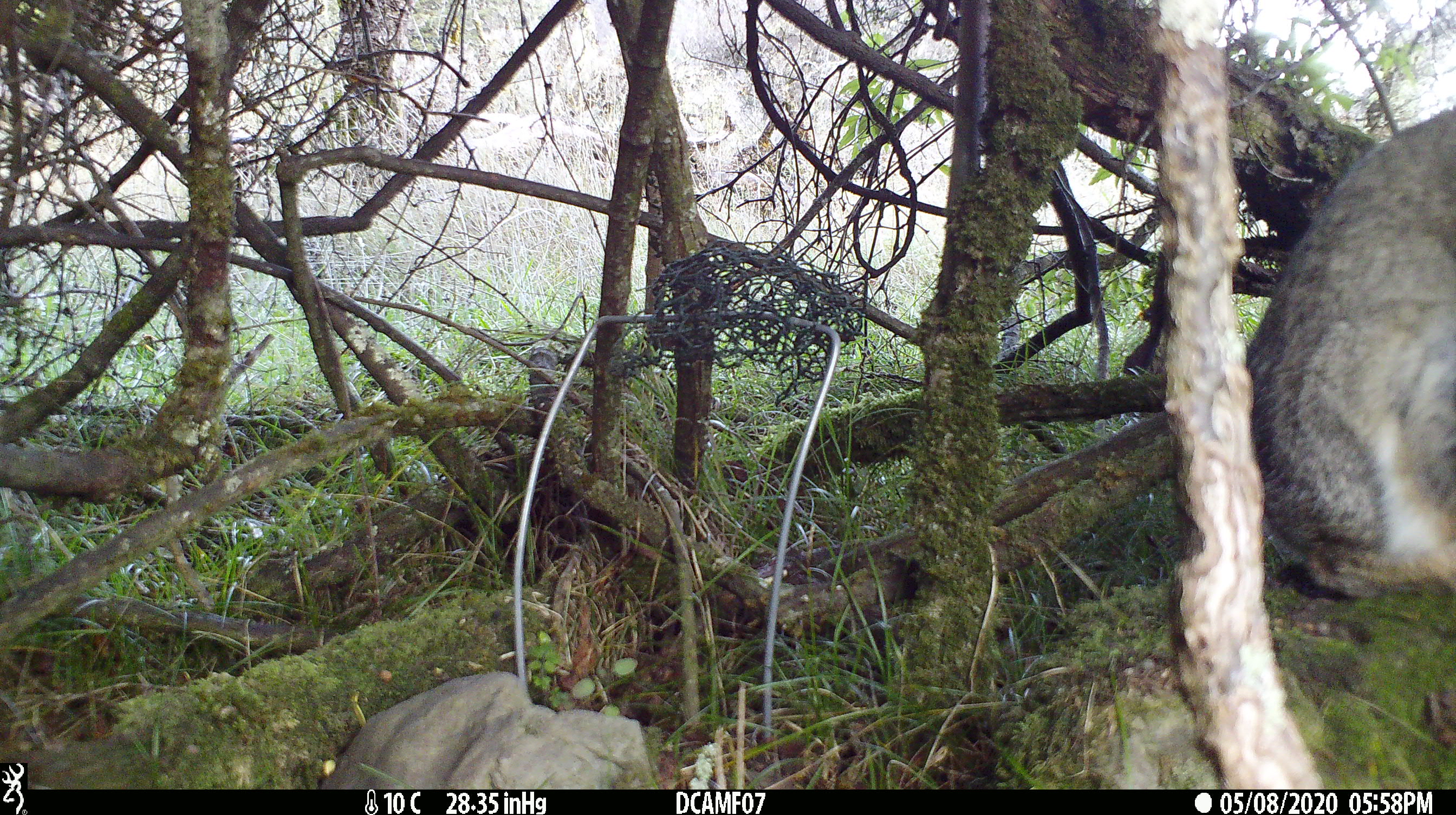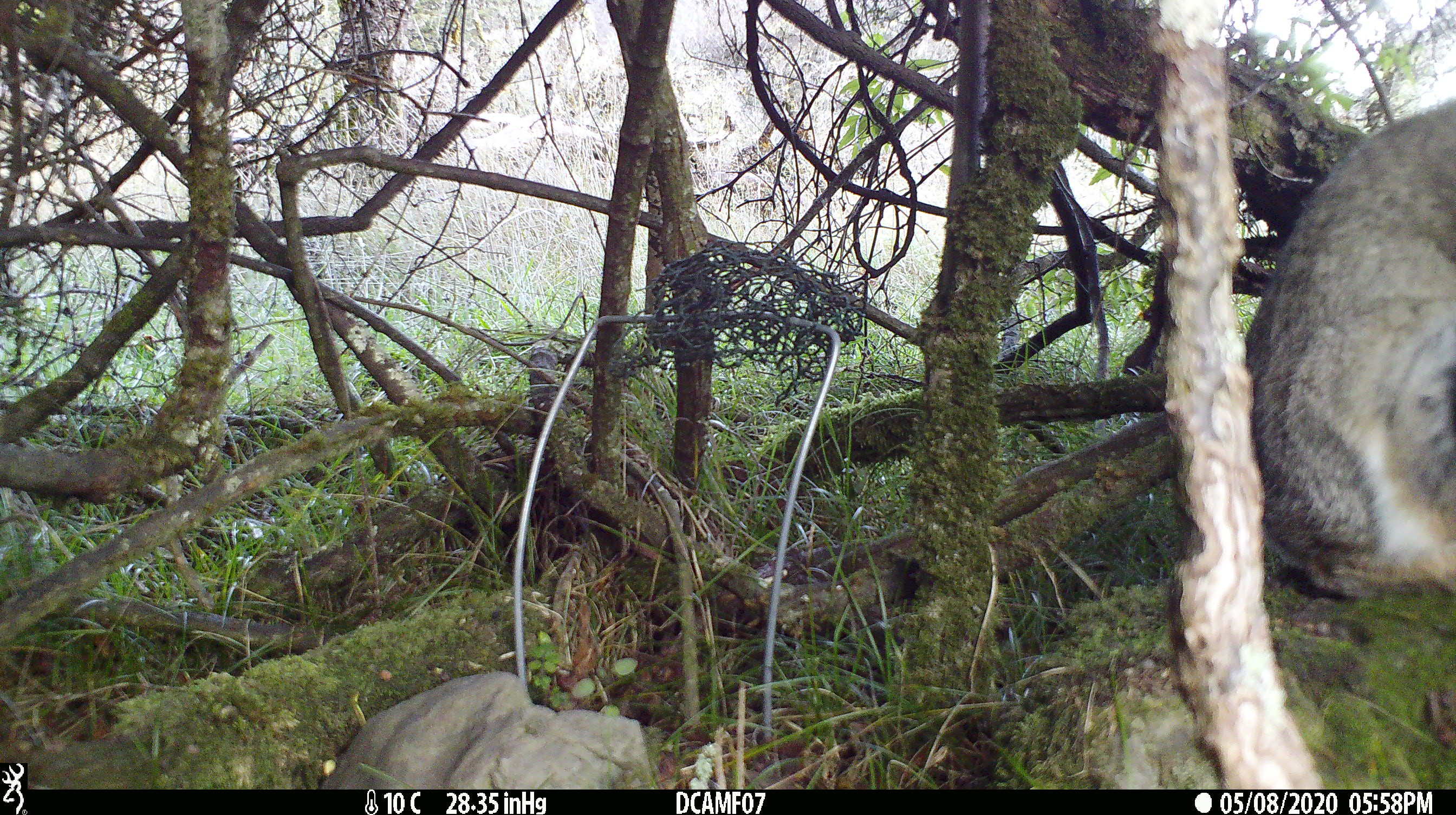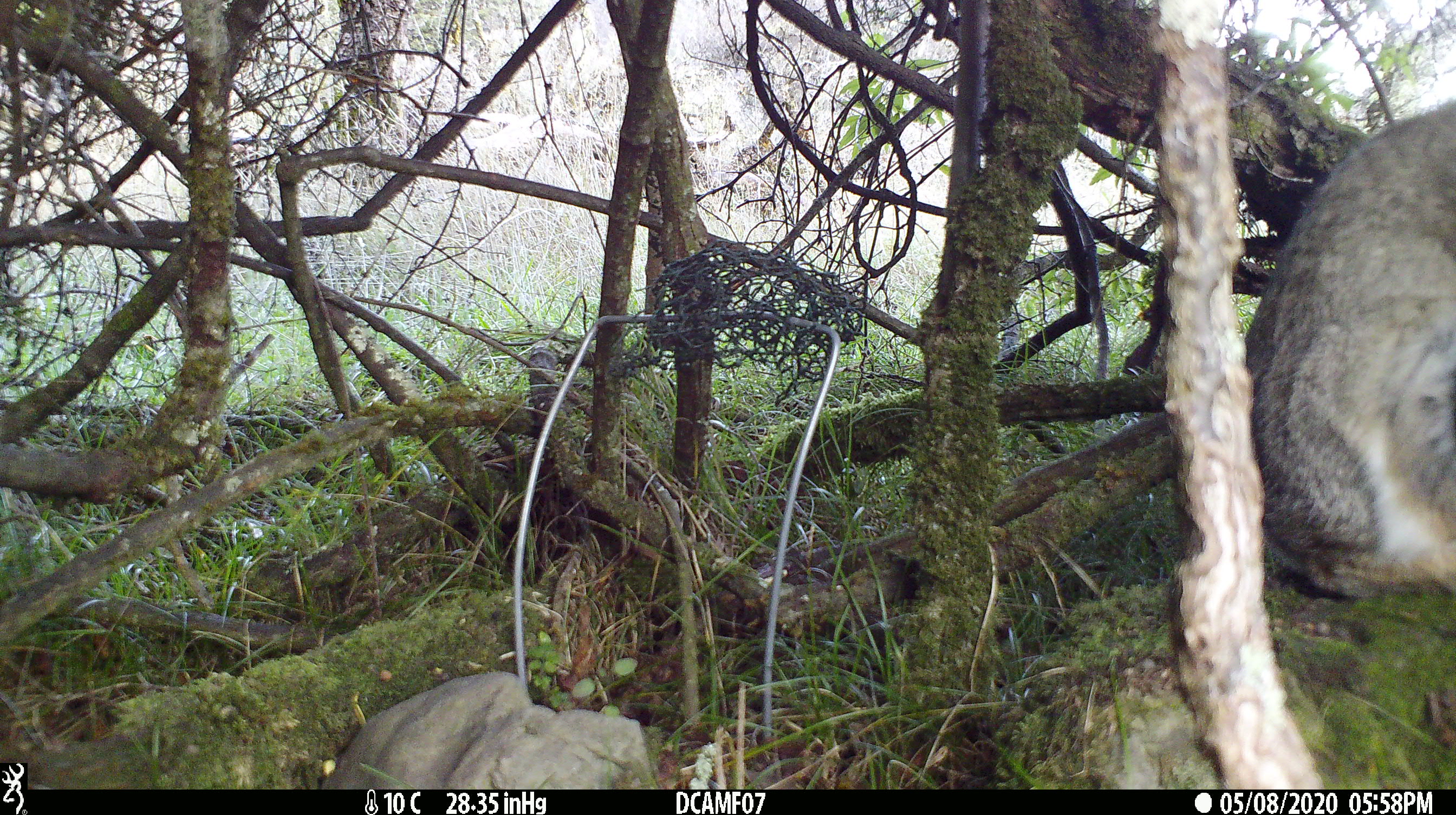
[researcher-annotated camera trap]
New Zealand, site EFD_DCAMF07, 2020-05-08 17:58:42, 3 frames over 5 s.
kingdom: Animalia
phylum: Chordata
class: Mammalia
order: Lagomorpha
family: Leporidae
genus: Oryctolagus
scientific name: Oryctolagus cuniculus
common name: european rabbit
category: rabbit